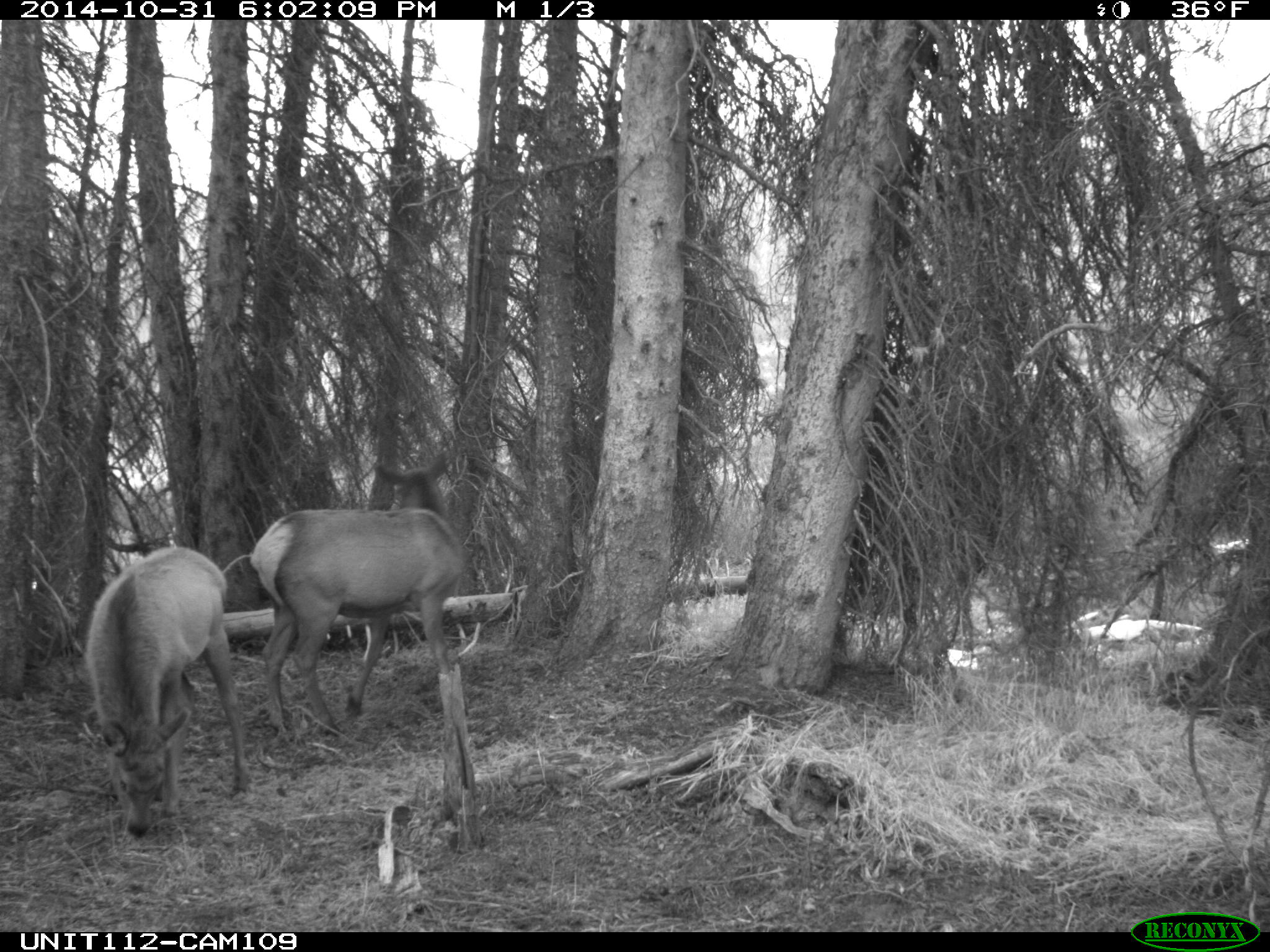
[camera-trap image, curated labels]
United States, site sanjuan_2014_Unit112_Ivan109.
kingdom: Animalia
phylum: Chordata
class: Mammalia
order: Artiodactyla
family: Cervidae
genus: Cervus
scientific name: Cervus elaphus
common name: red deer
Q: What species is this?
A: Cervus elaphus (red deer).